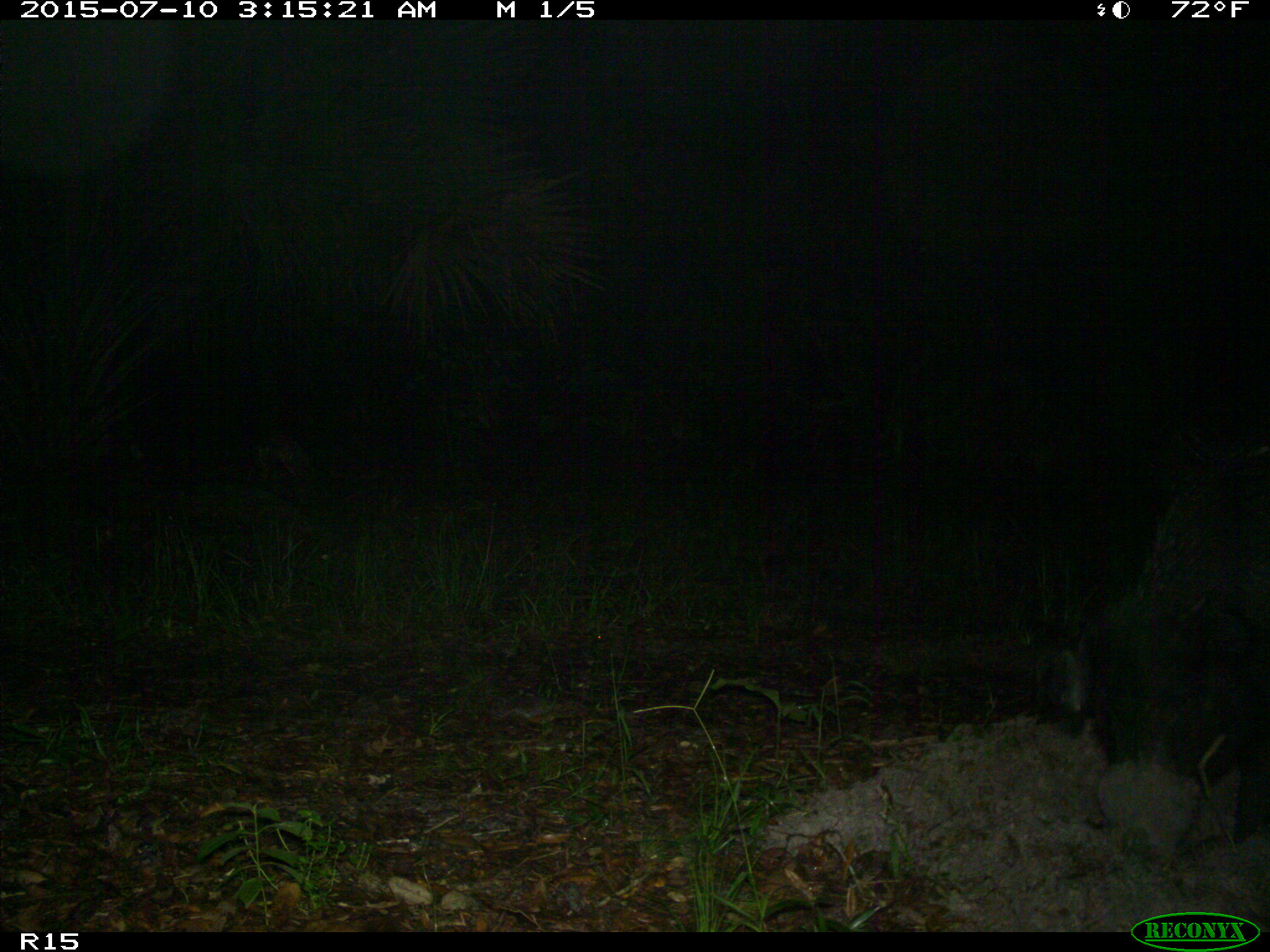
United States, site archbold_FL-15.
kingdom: Animalia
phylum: Chordata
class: Mammalia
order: Artiodactyla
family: Suidae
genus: Sus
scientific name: Sus scrofa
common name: wild boar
Sus scrofa (wild boar).